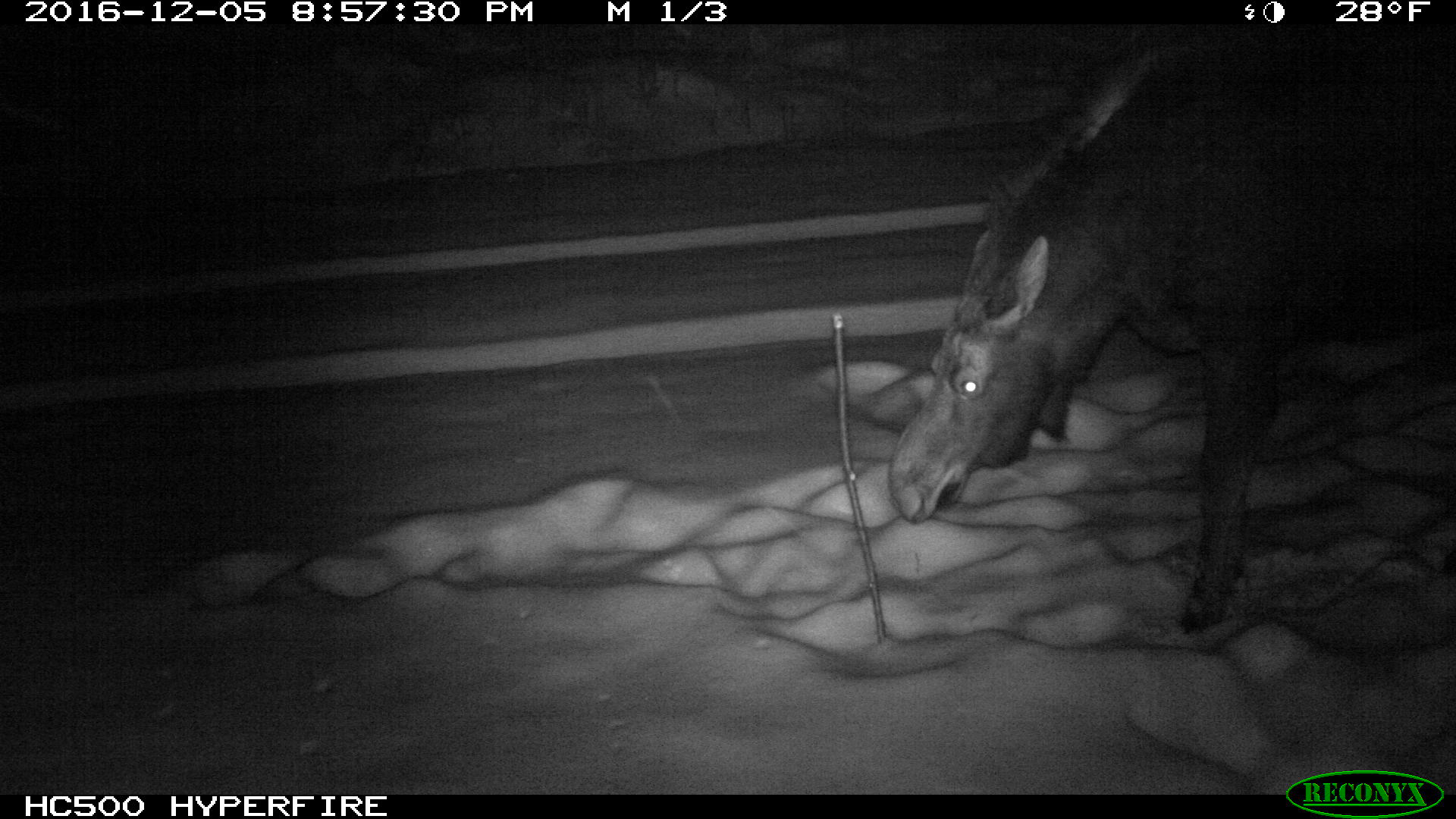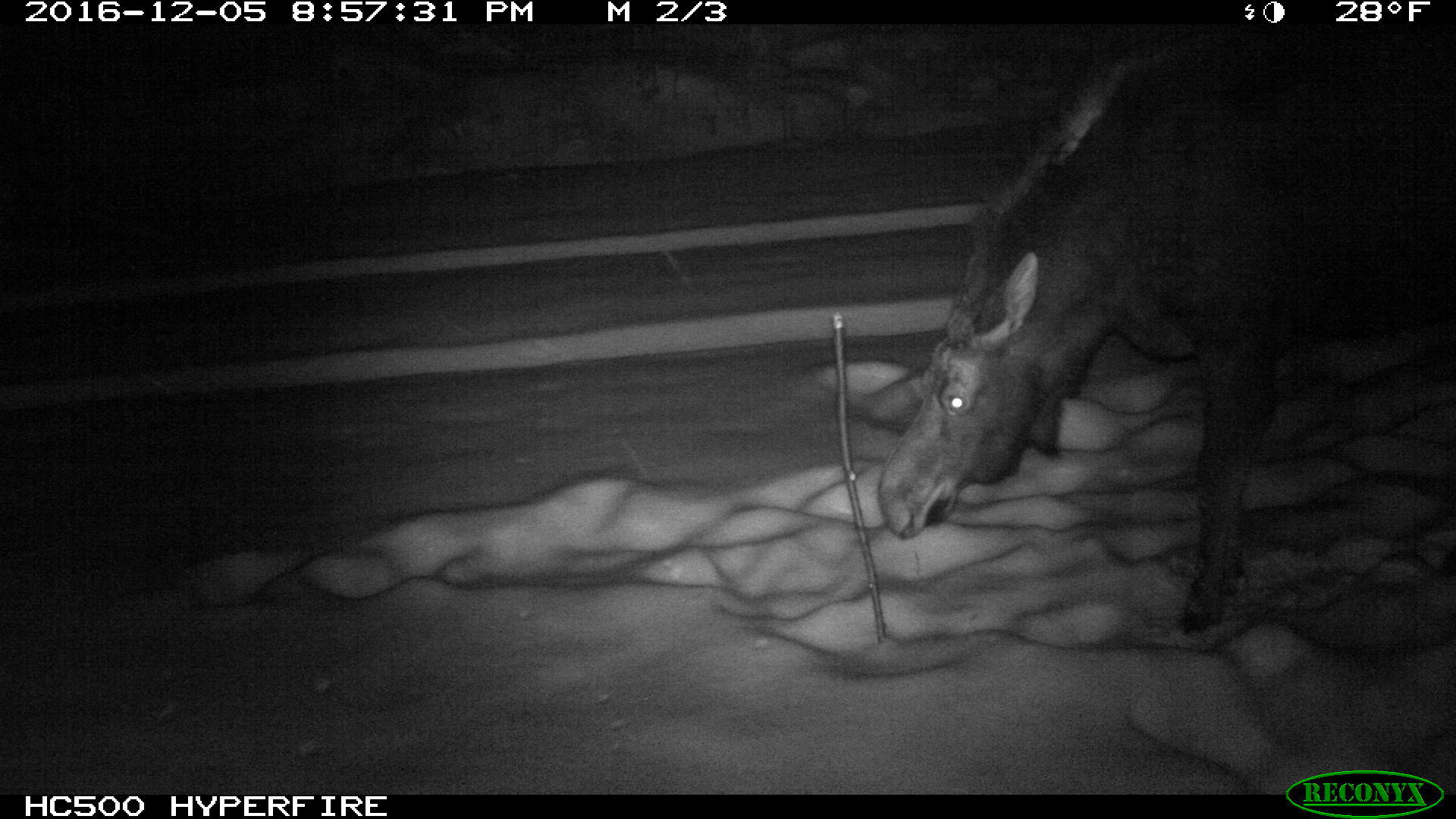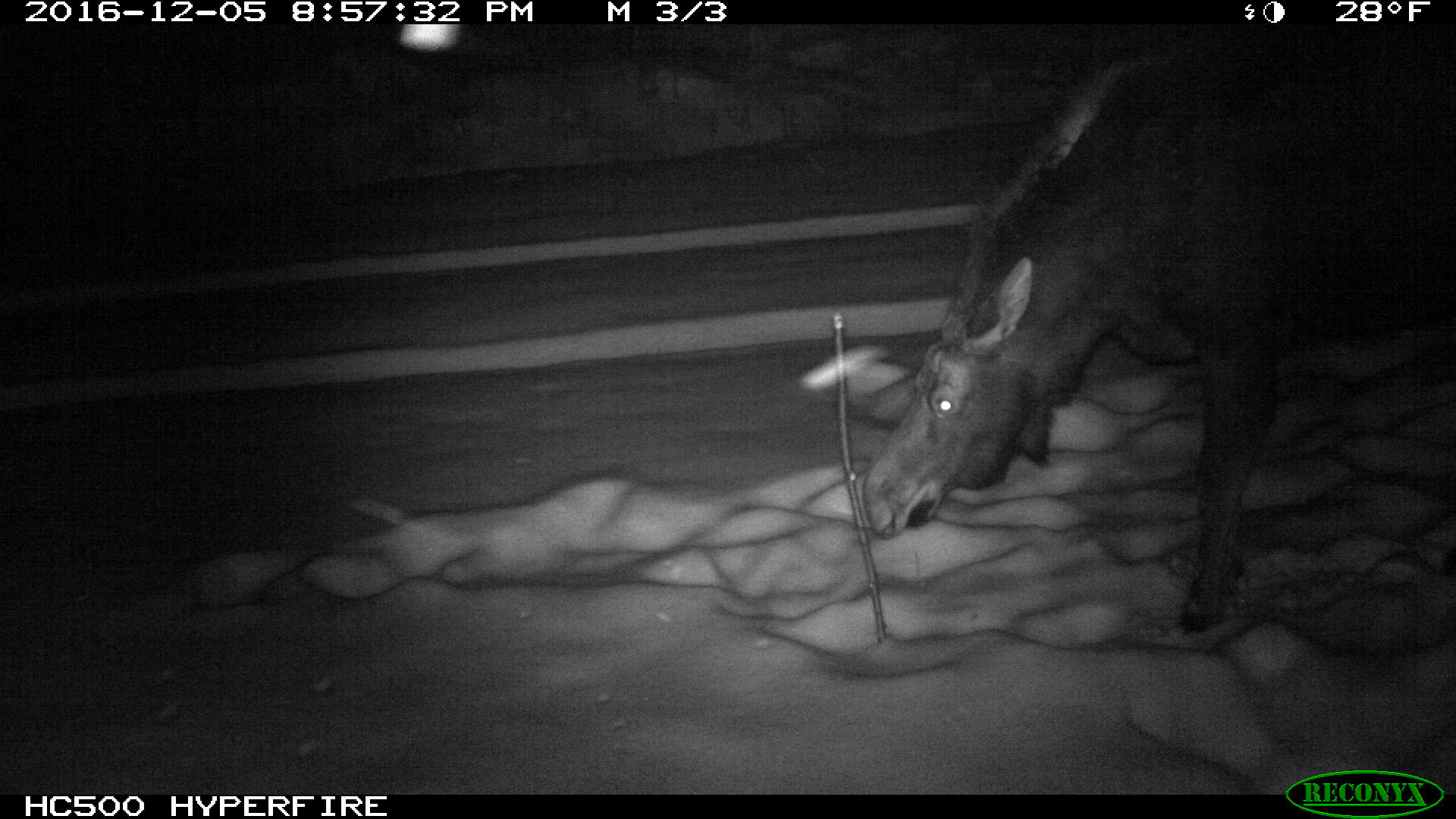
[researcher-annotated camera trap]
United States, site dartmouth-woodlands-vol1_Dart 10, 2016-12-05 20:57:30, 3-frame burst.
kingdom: Animalia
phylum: Chordata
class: Mammalia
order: Artiodactyla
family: Cervidae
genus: Alces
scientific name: Alces alces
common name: moose